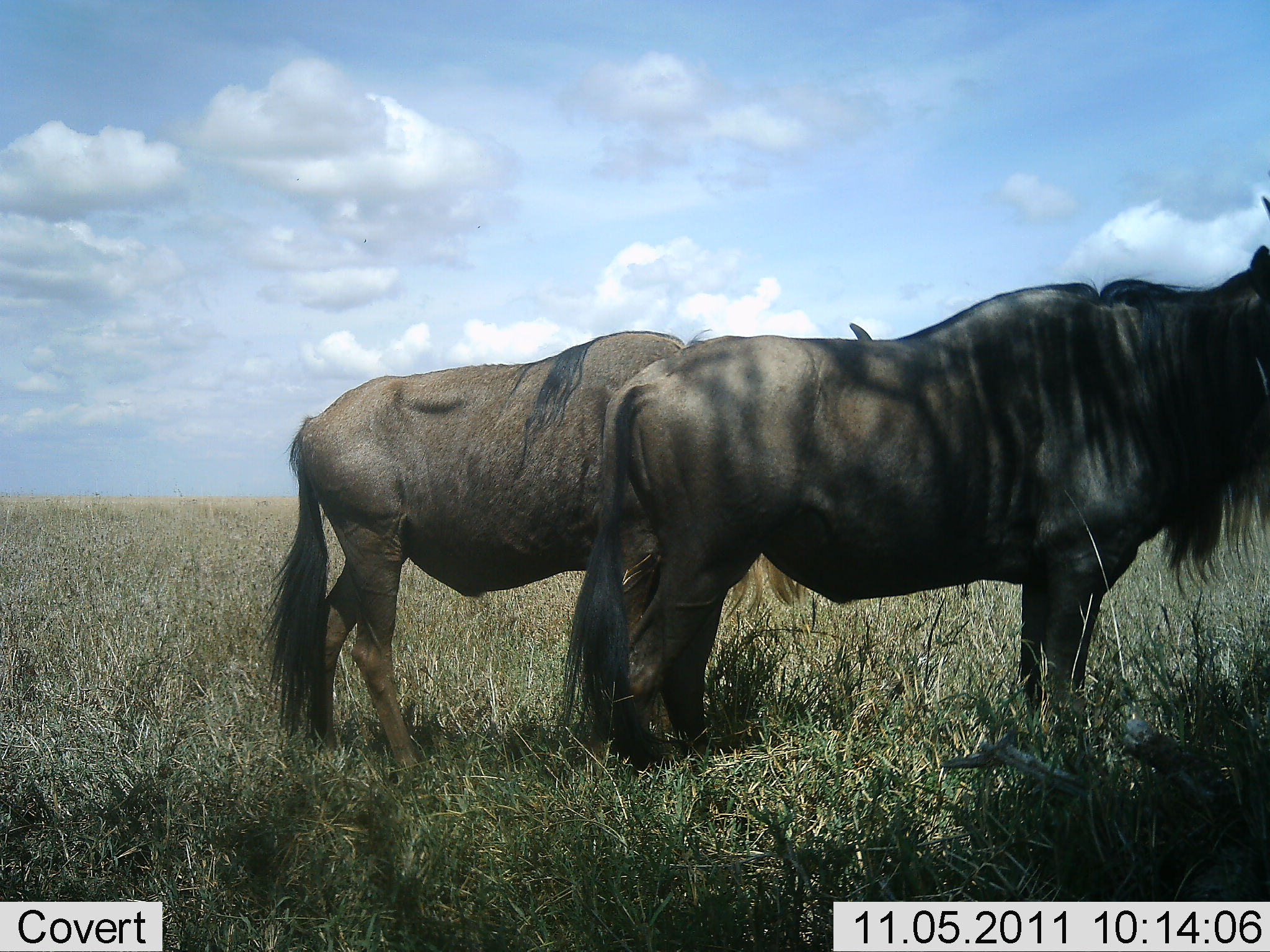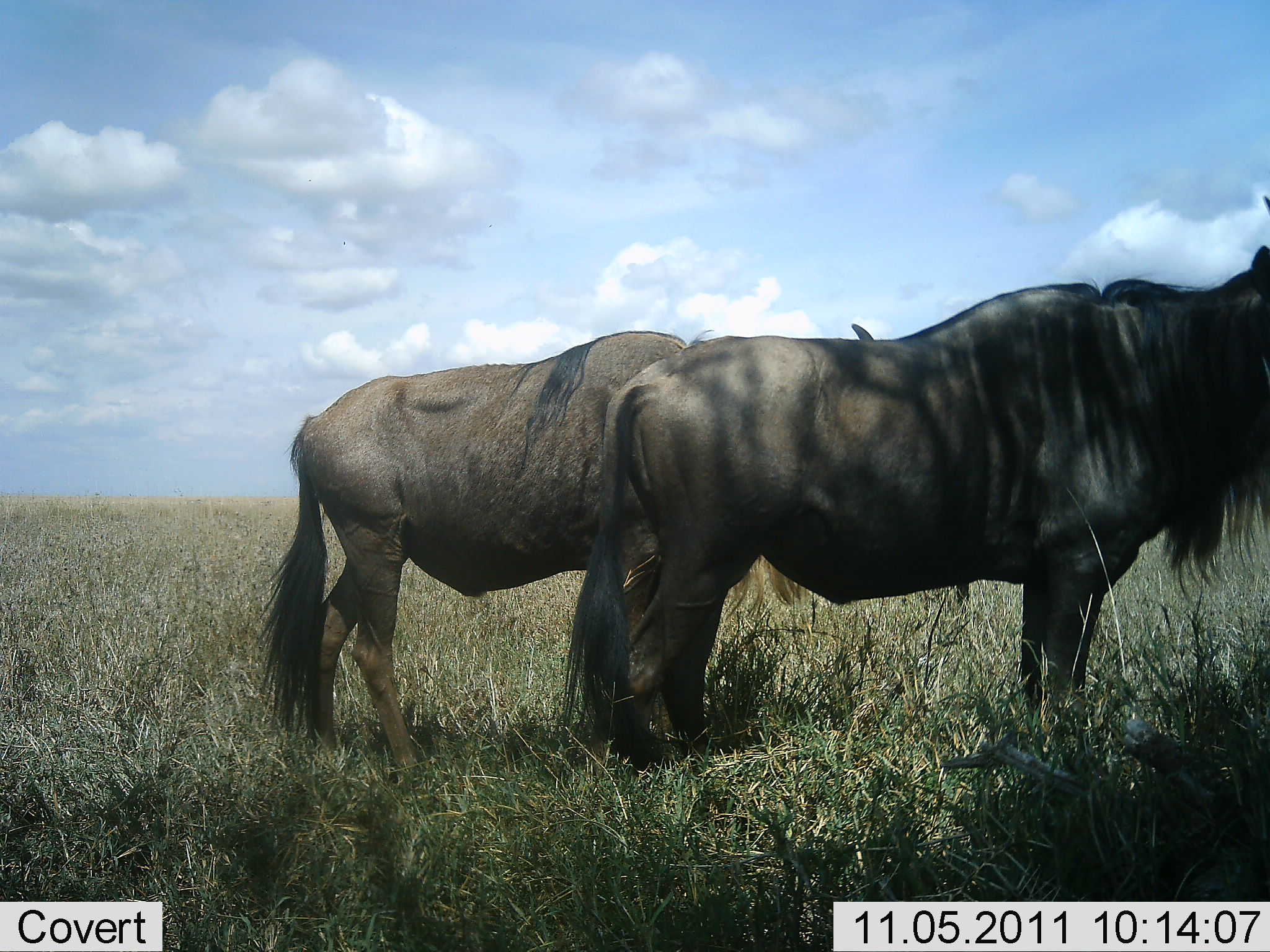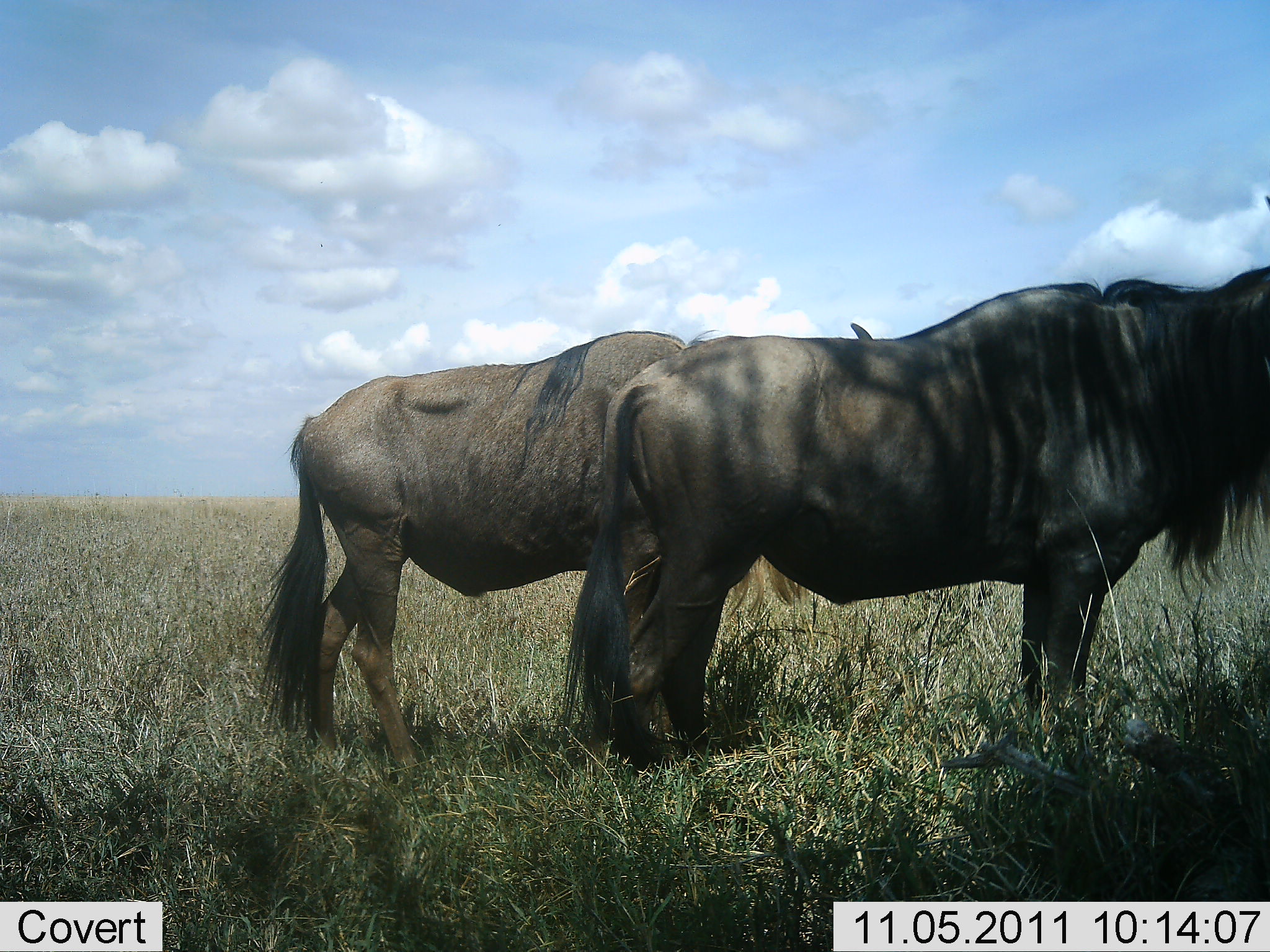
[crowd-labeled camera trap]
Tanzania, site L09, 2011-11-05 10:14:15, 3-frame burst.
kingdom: Animalia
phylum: Chordata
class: Mammalia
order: Artiodactyla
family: Bovidae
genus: Connochaetes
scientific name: Connochaetes taurinus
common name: blue wildebeest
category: wildebeest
Wildebeest (blue wildebeest) (Connochaetes taurinus), count 2. Behavior (volunteer vote fractions): standing 100%, resting 0%, moving 0%, interacting 0%. Young present (vote fraction): 0%. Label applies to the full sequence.